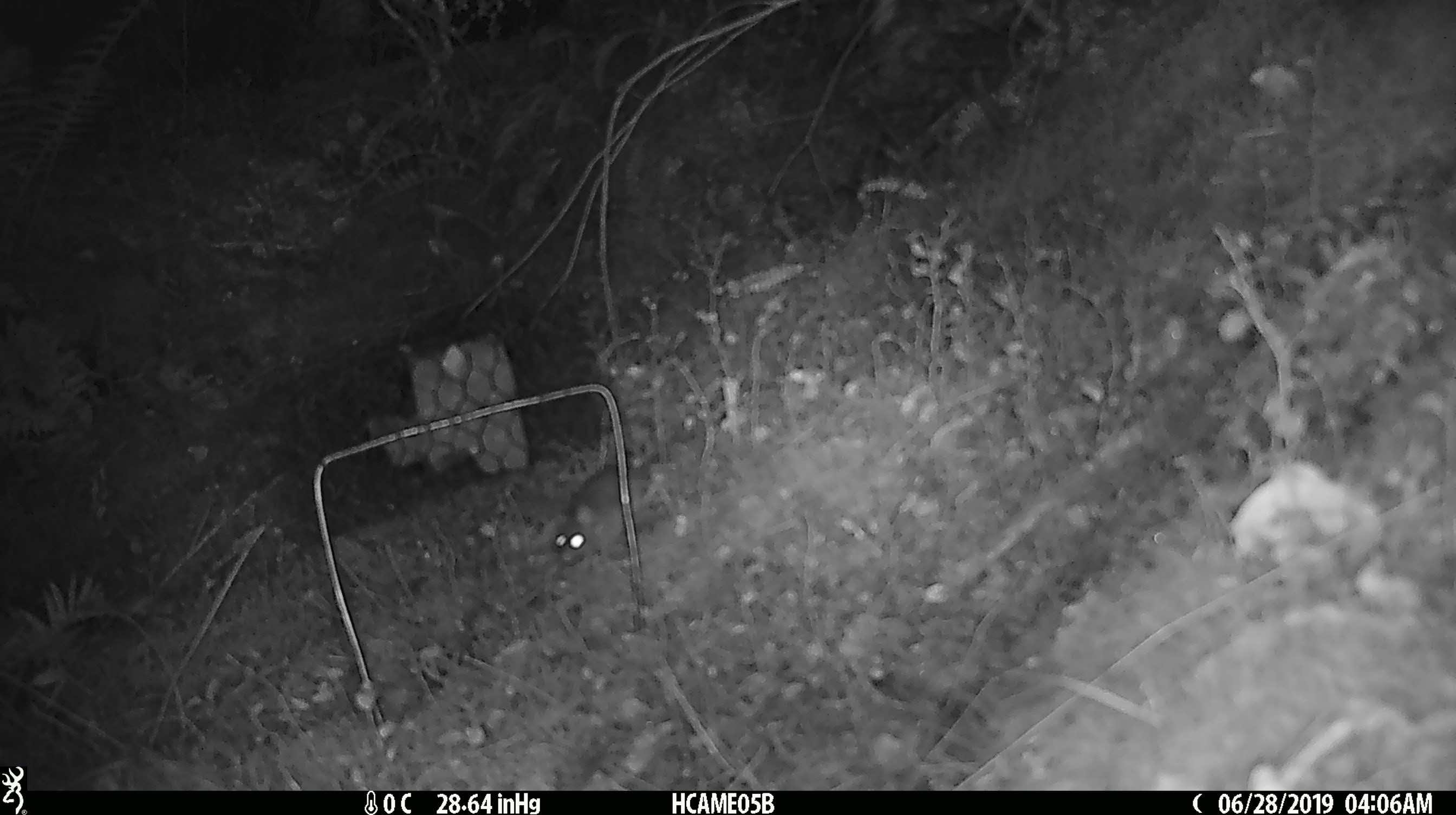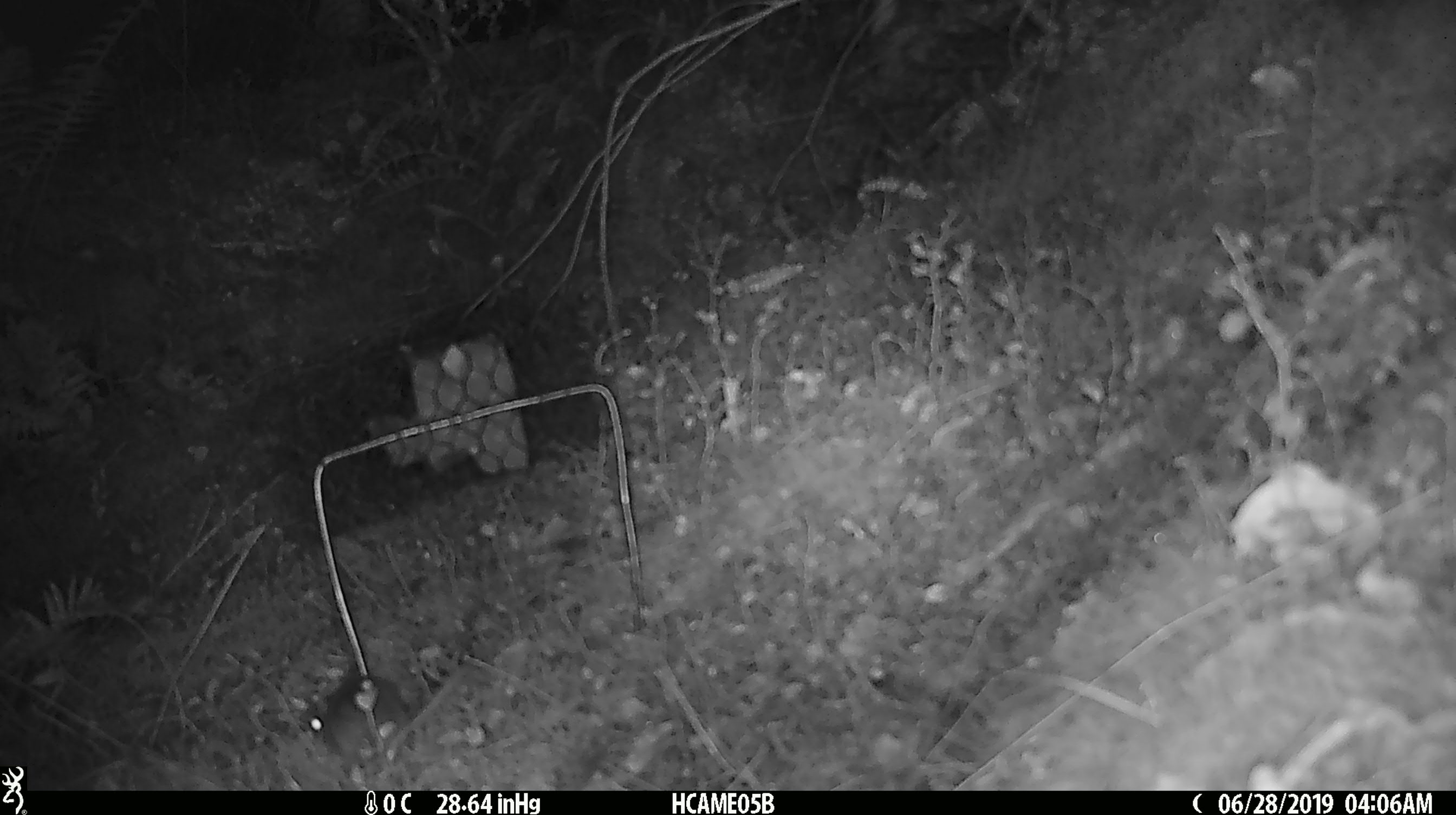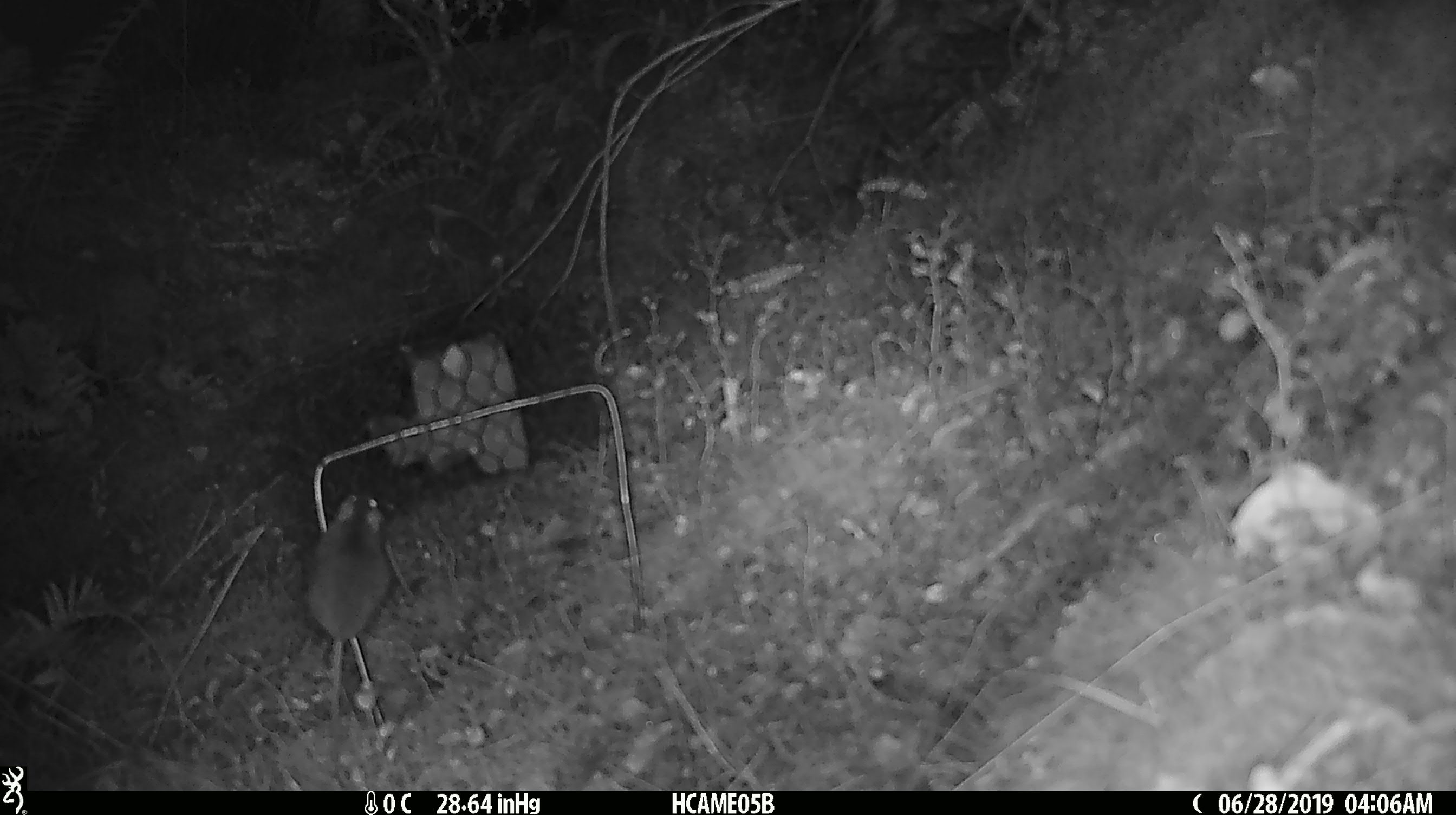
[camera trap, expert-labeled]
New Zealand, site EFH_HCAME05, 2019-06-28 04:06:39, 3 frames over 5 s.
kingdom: Animalia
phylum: Chordata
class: Mammalia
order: Rodentia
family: Muridae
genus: Mus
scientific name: Mus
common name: mouse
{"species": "mouse (Mus)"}